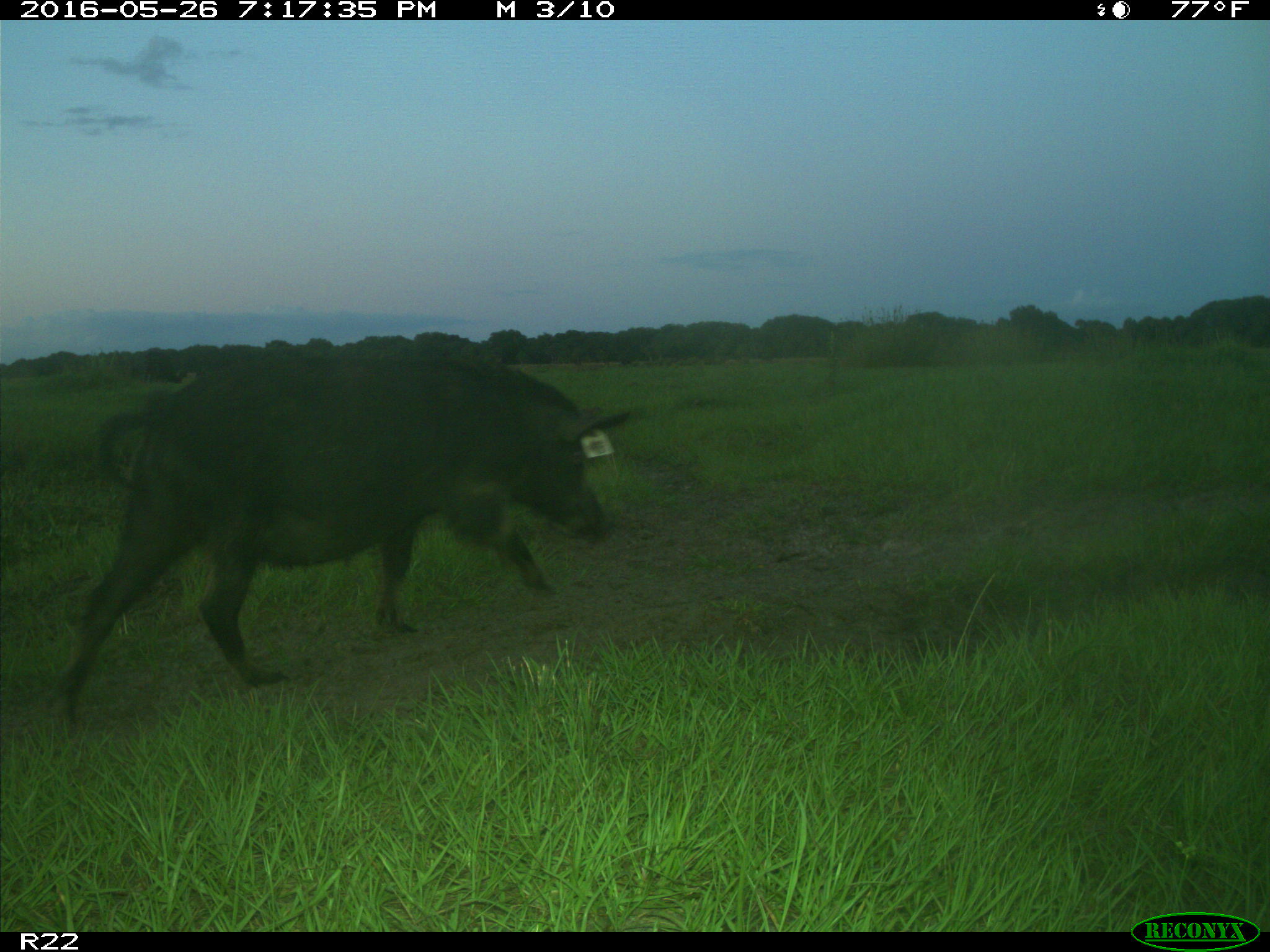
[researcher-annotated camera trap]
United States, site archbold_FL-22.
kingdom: Animalia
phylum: Chordata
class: Mammalia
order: Artiodactyla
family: Suidae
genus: Sus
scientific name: Sus scrofa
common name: wild boar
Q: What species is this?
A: Sus scrofa (wild boar).